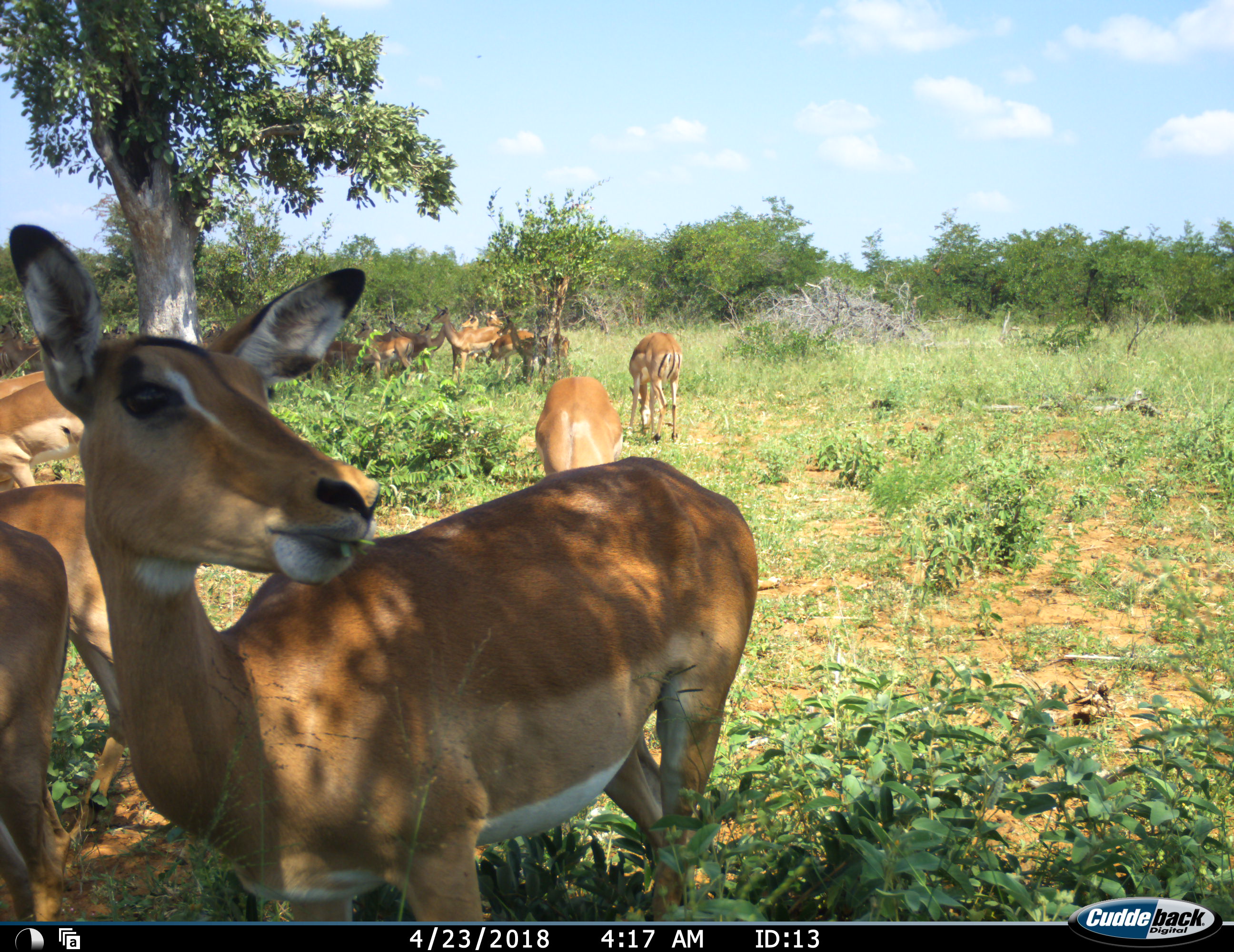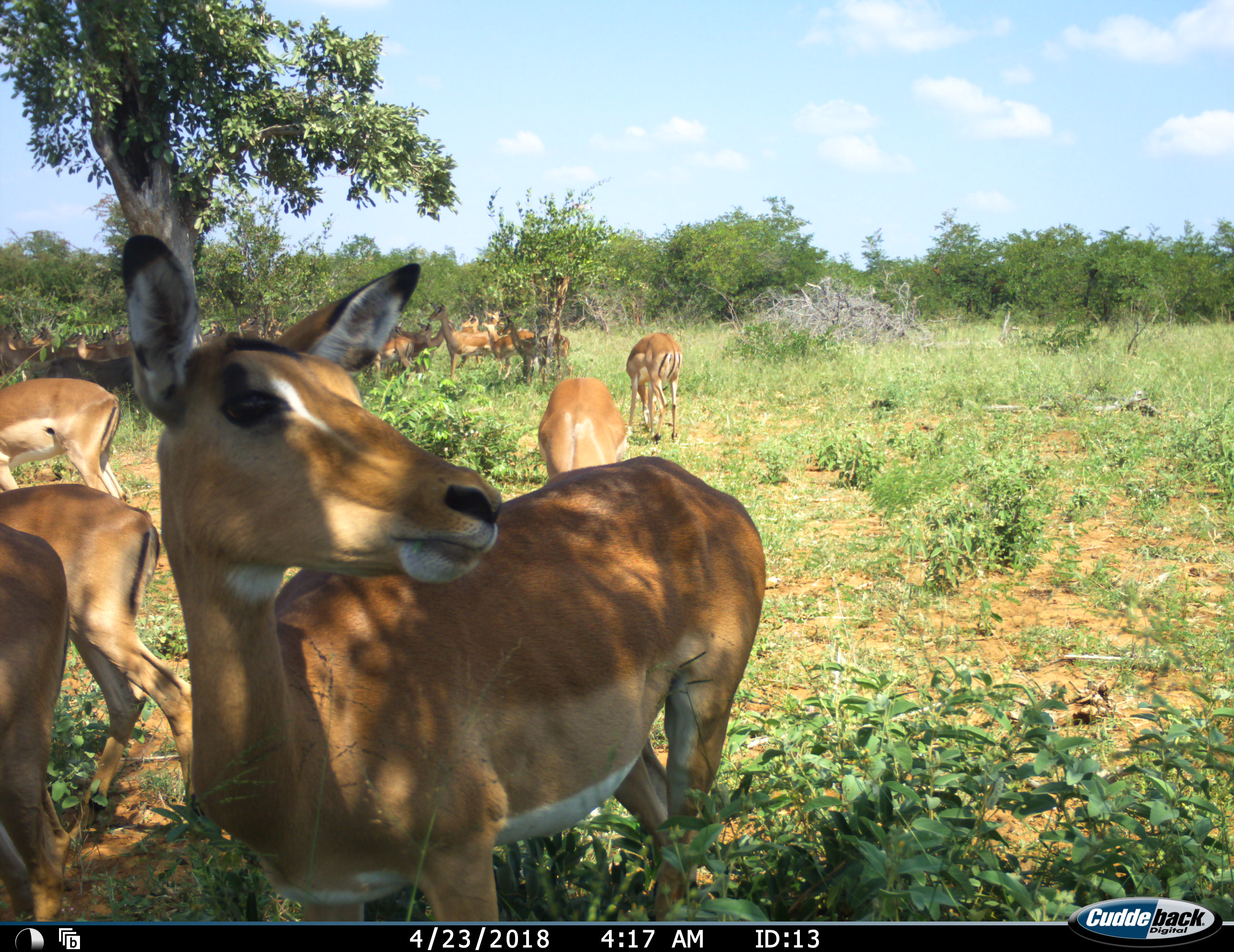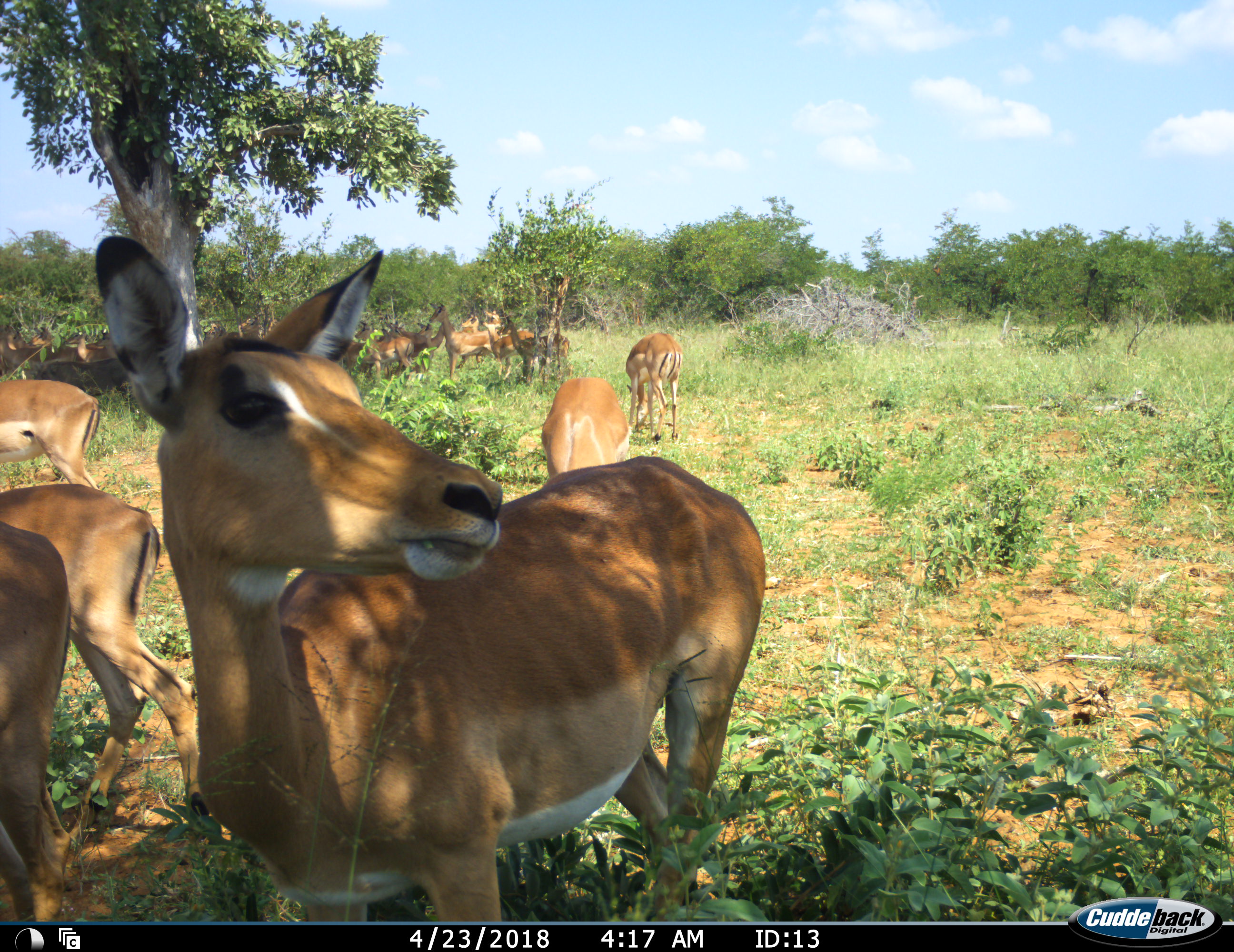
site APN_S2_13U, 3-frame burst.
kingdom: Animalia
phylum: Chordata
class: Mammalia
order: Artiodactyla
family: Bovidae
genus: Aepyceros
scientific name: Aepyceros melampus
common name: impala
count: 11-50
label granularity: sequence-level